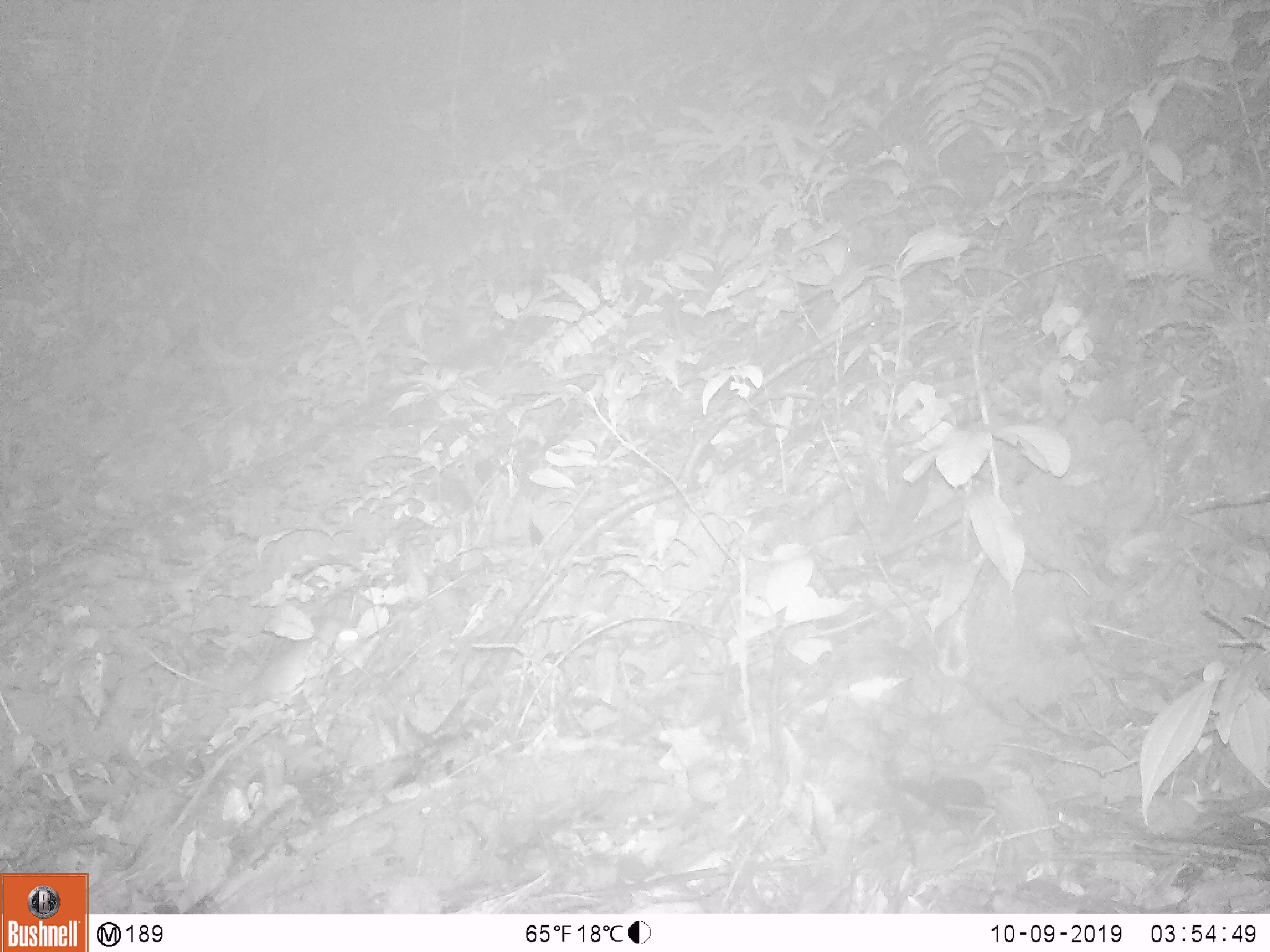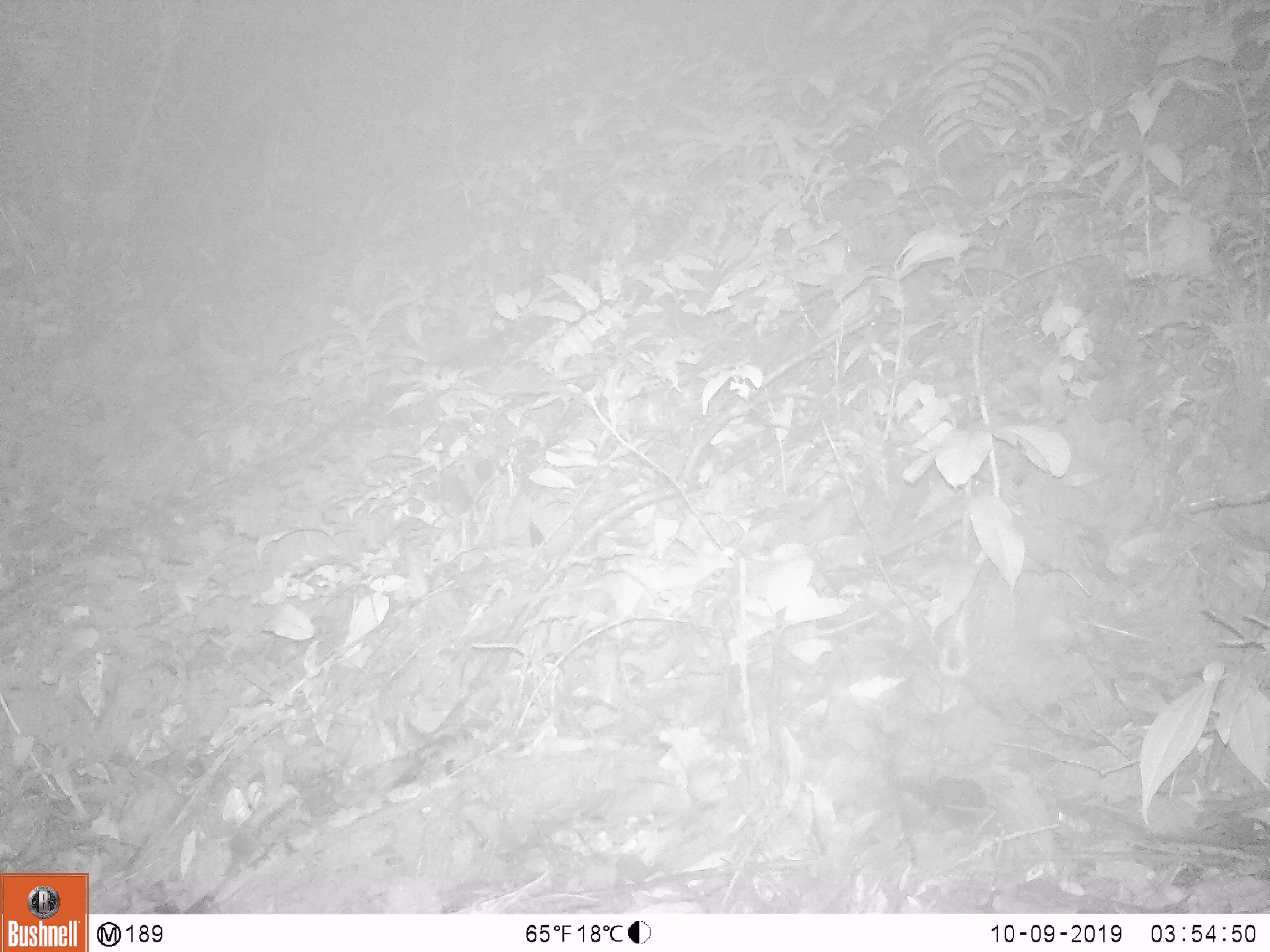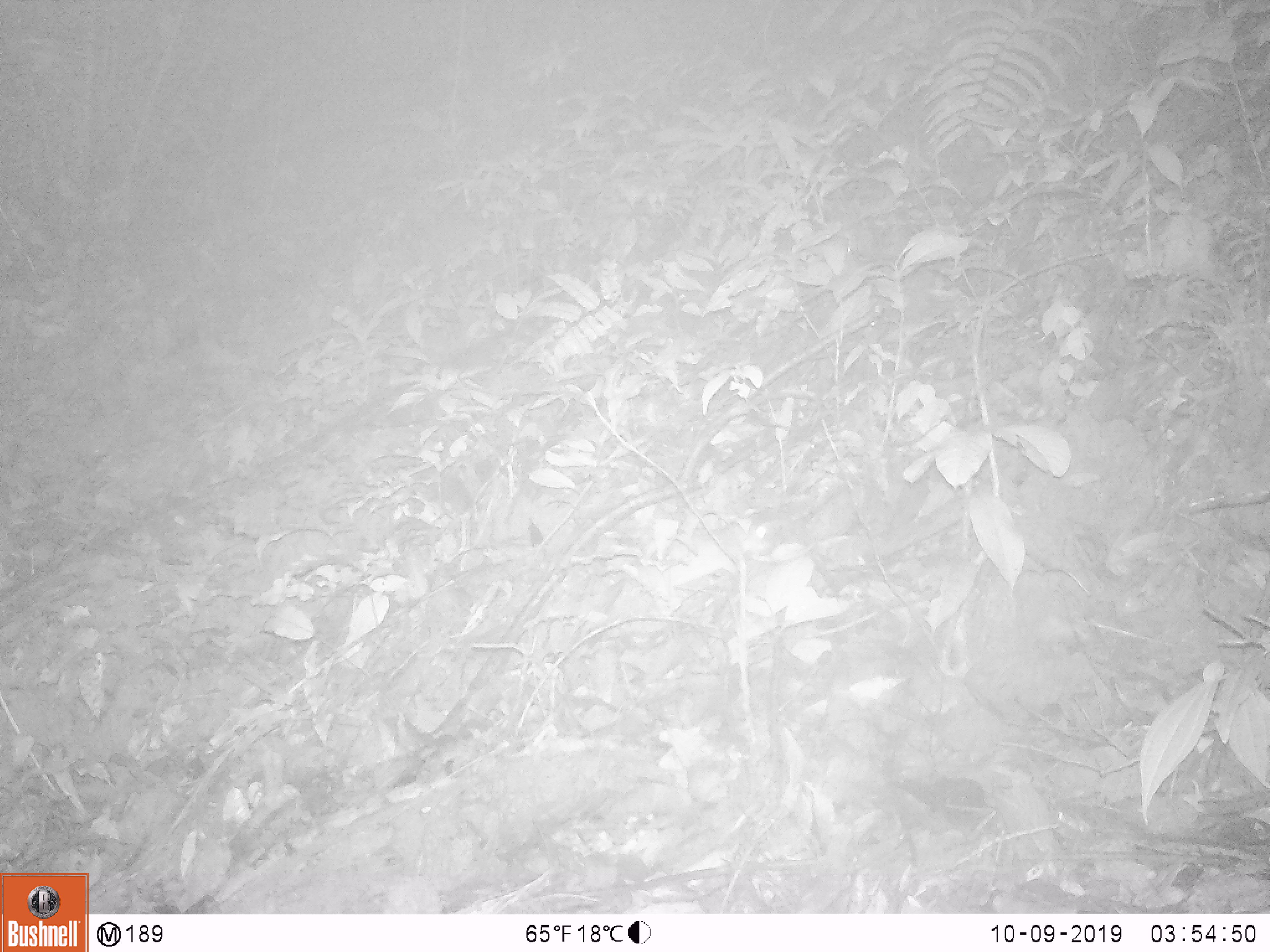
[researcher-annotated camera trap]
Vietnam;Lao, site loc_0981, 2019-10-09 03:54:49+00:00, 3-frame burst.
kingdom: Animalia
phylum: Chordata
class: Mammalia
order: Rodentia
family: Muridae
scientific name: Muridae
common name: old-world mice and rats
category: unidentified murid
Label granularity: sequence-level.